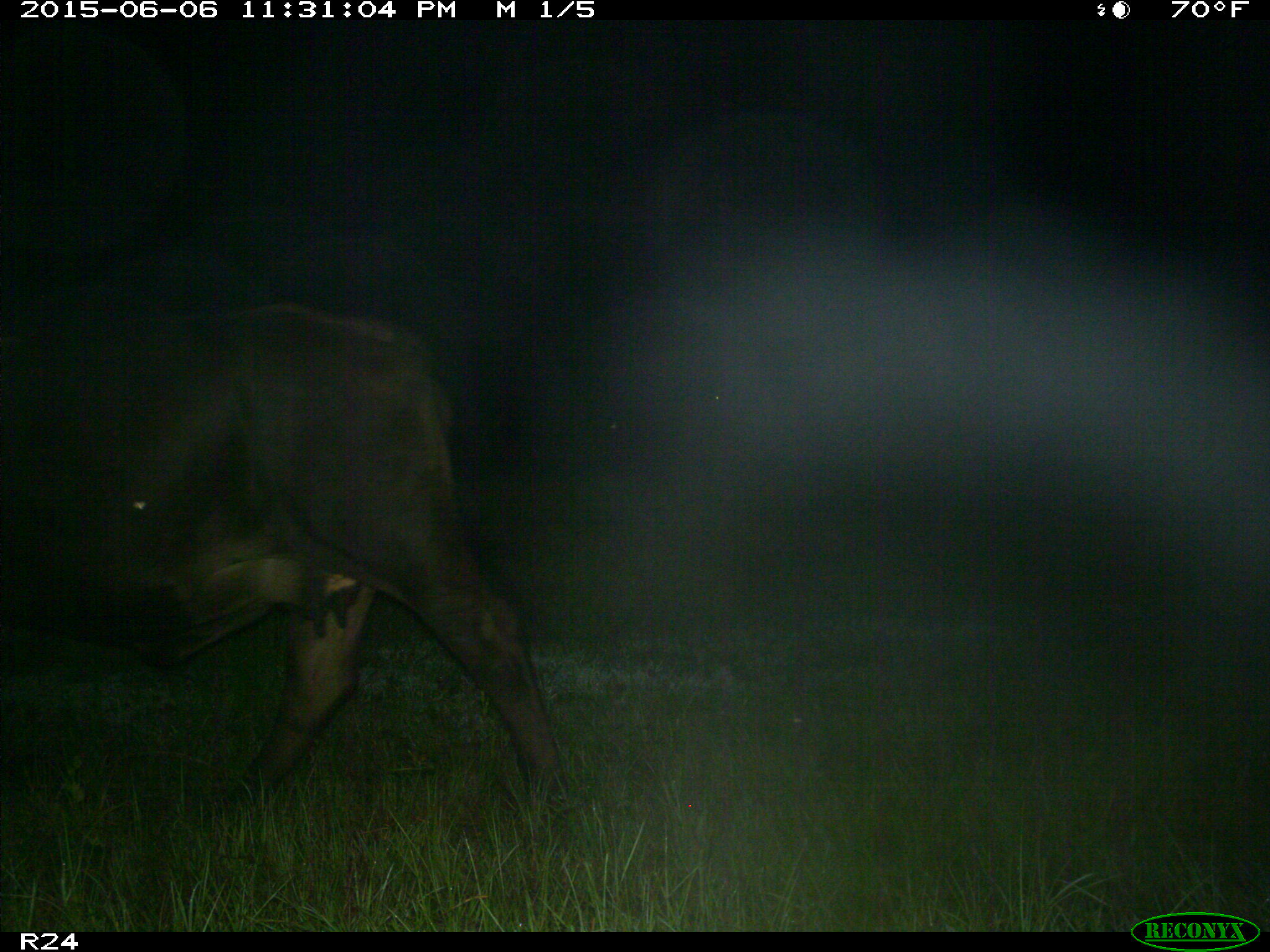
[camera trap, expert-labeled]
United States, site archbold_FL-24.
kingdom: Animalia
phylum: Chordata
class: Mammalia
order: Artiodactyla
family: Bovidae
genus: Bos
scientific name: Bos taurus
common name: domestic cow